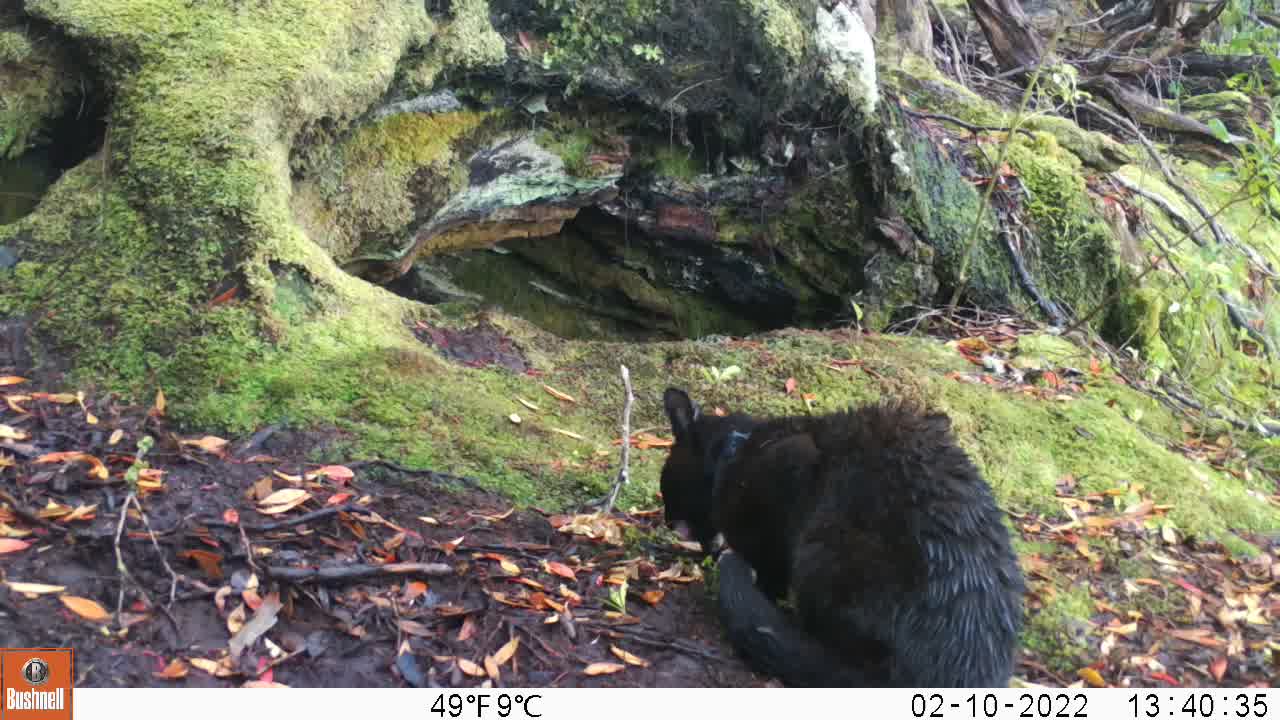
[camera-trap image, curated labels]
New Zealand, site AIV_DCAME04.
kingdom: Animalia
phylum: Chordata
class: Mammalia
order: Carnivora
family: Felidae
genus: Felis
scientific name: Felis catus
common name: domestic cat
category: cat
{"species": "cat (domestic cat) (Felis catus)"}